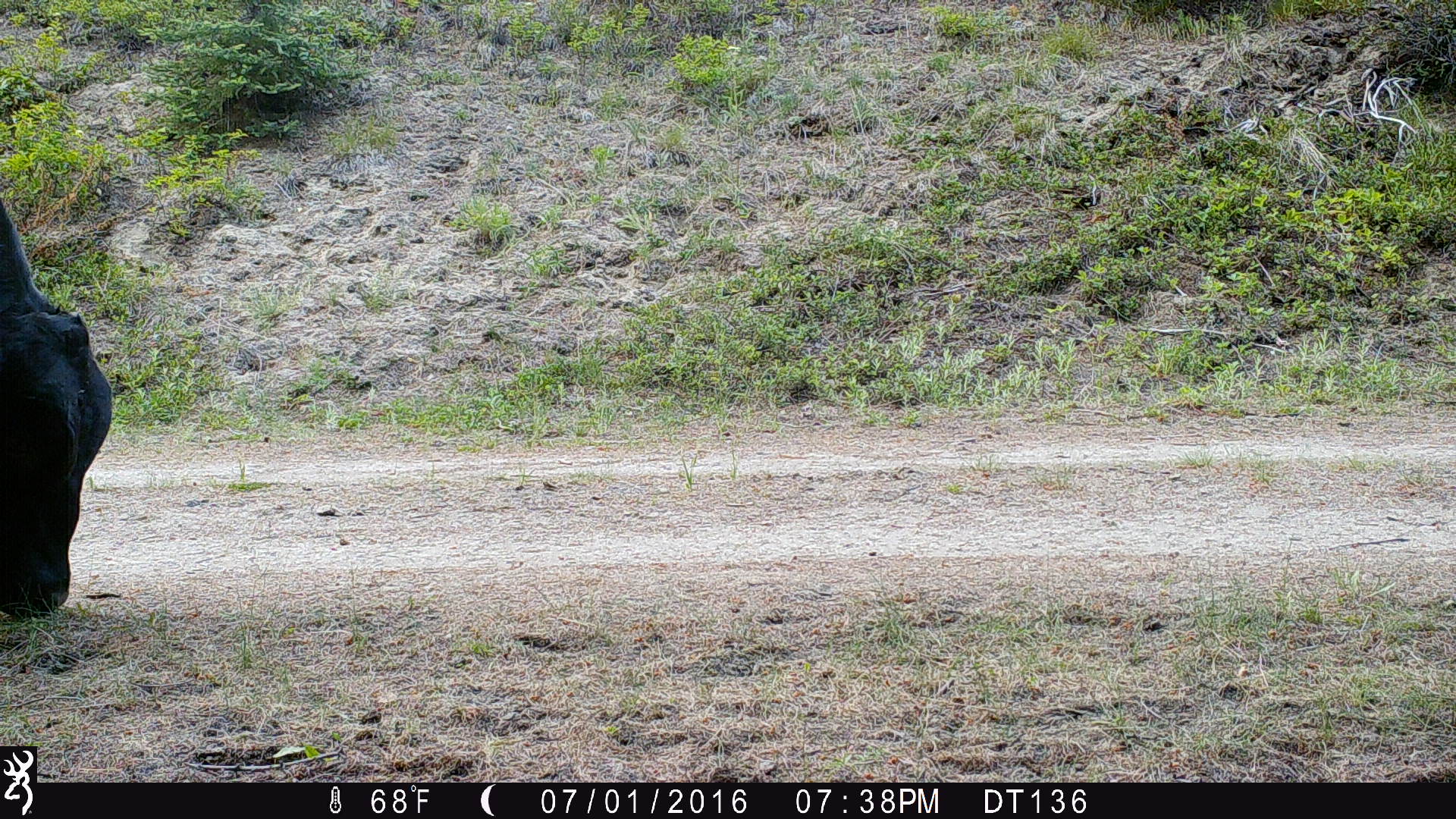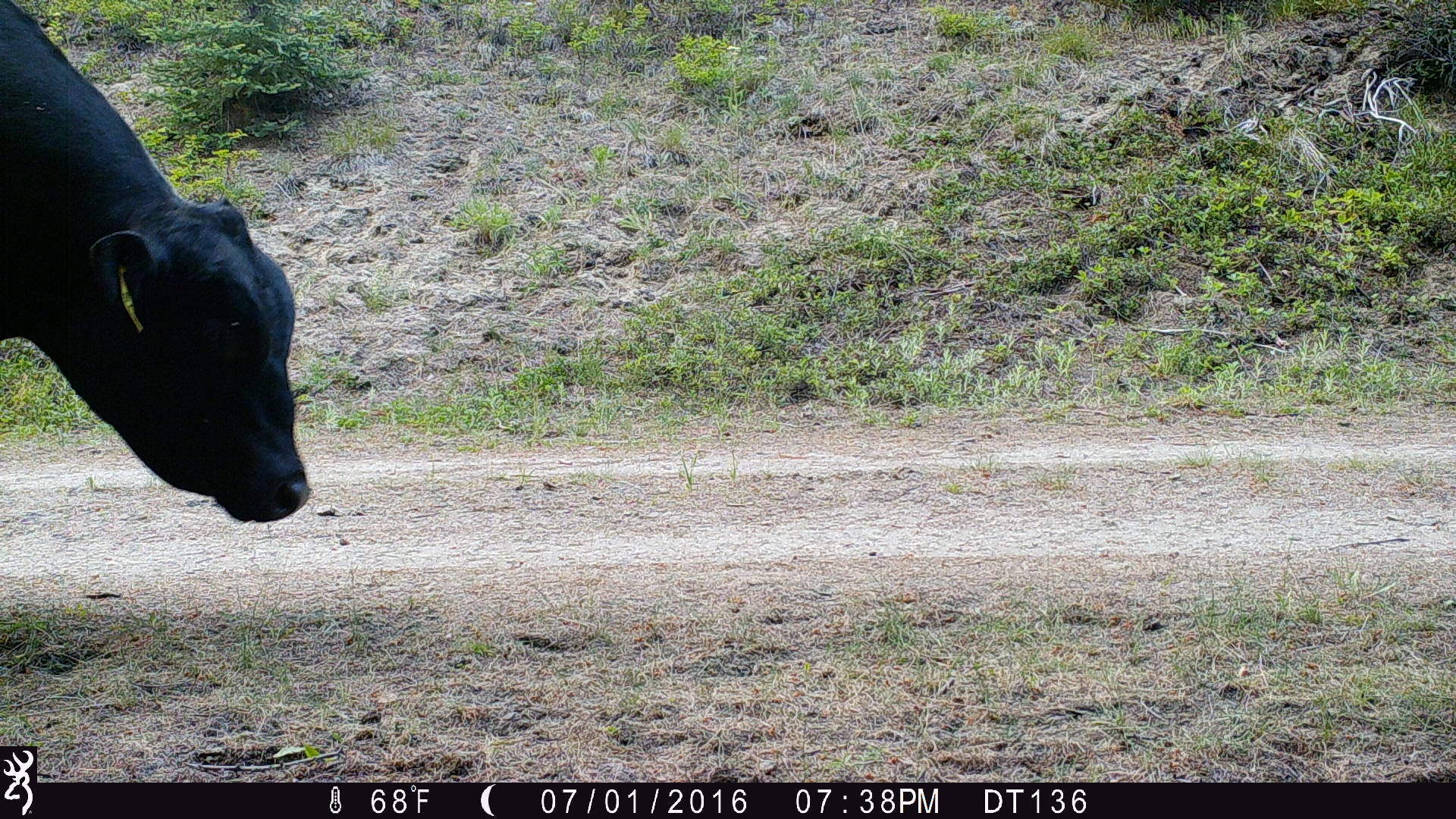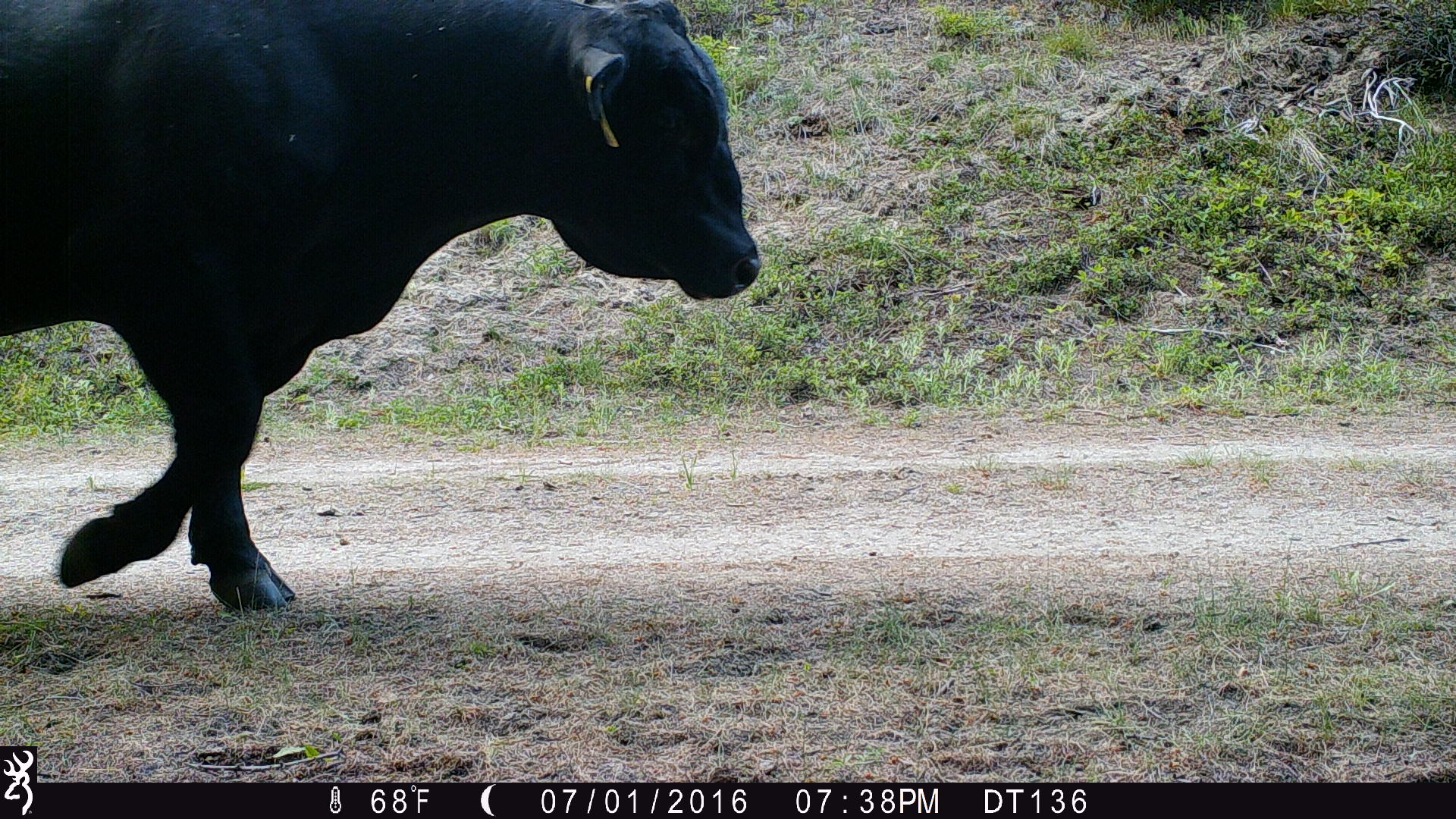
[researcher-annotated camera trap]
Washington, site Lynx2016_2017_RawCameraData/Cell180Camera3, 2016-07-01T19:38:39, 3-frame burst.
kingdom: Animalia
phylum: Chordata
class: Mammalia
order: Artiodactyla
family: Bovidae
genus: Bos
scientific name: Bos taurus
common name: domestic cattle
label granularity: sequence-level